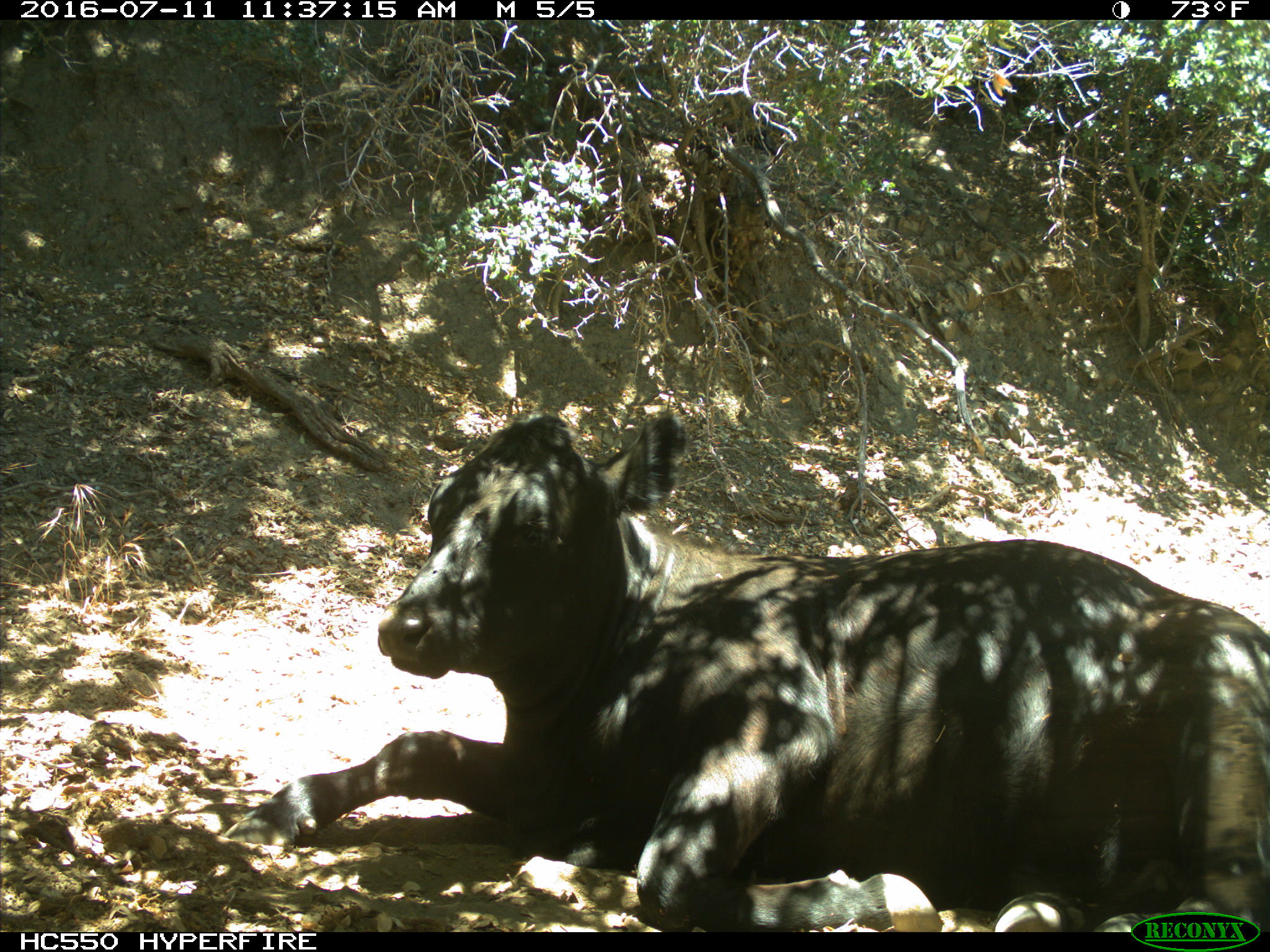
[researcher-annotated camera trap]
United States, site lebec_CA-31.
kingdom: Animalia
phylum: Chordata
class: Mammalia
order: Artiodactyla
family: Bovidae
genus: Bos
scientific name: Bos taurus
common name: domestic cow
Bos taurus (domestic cow).